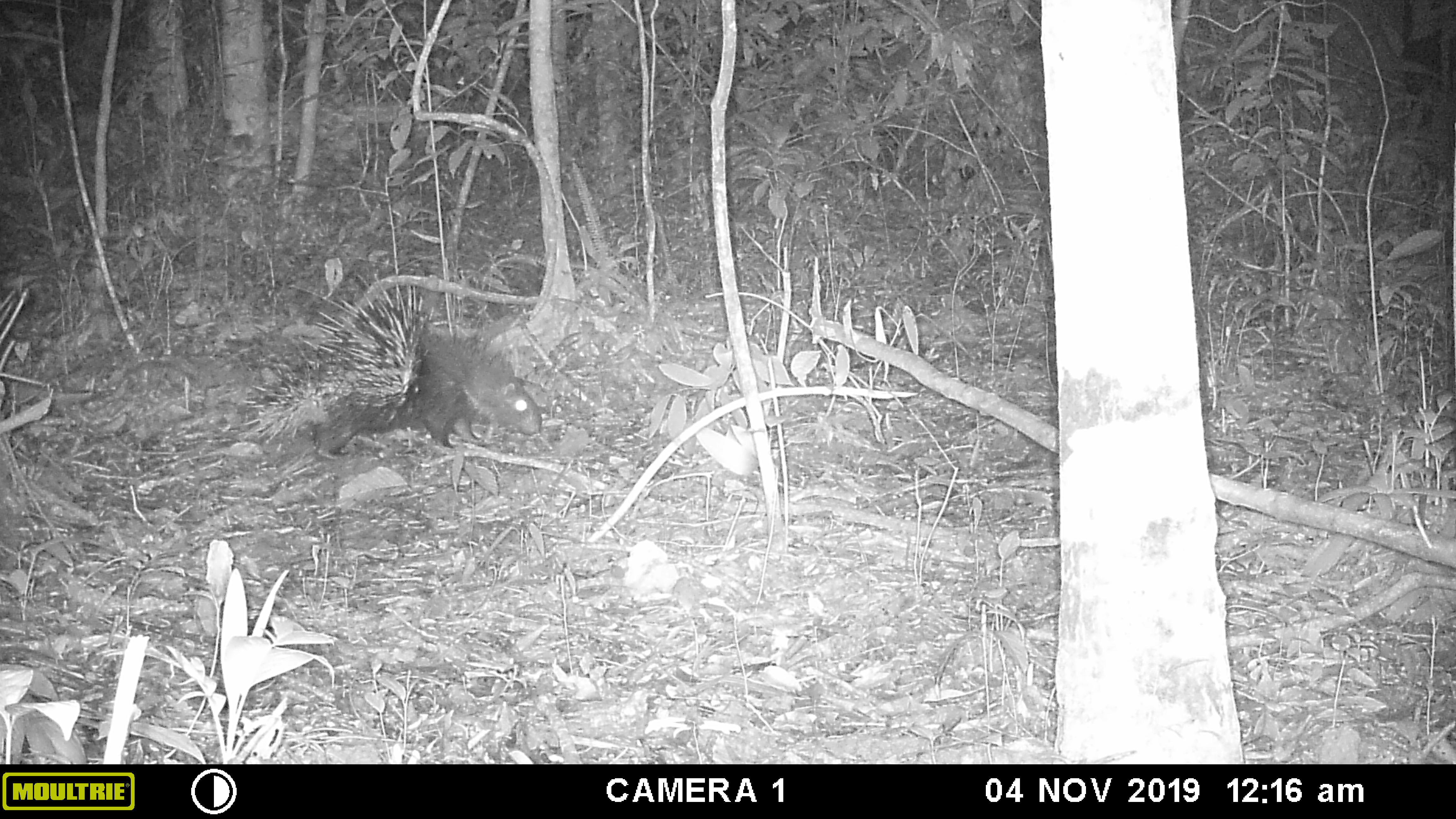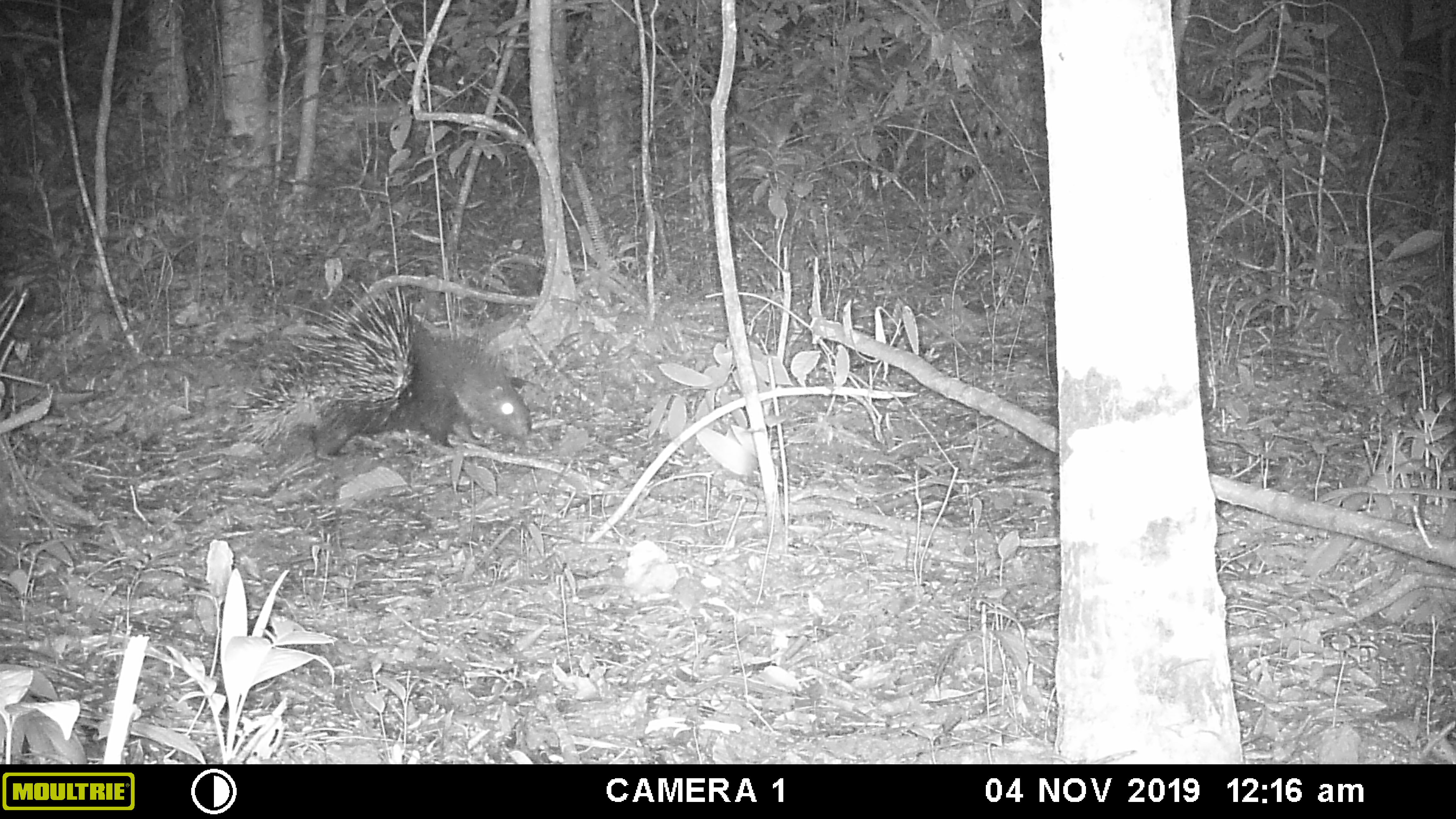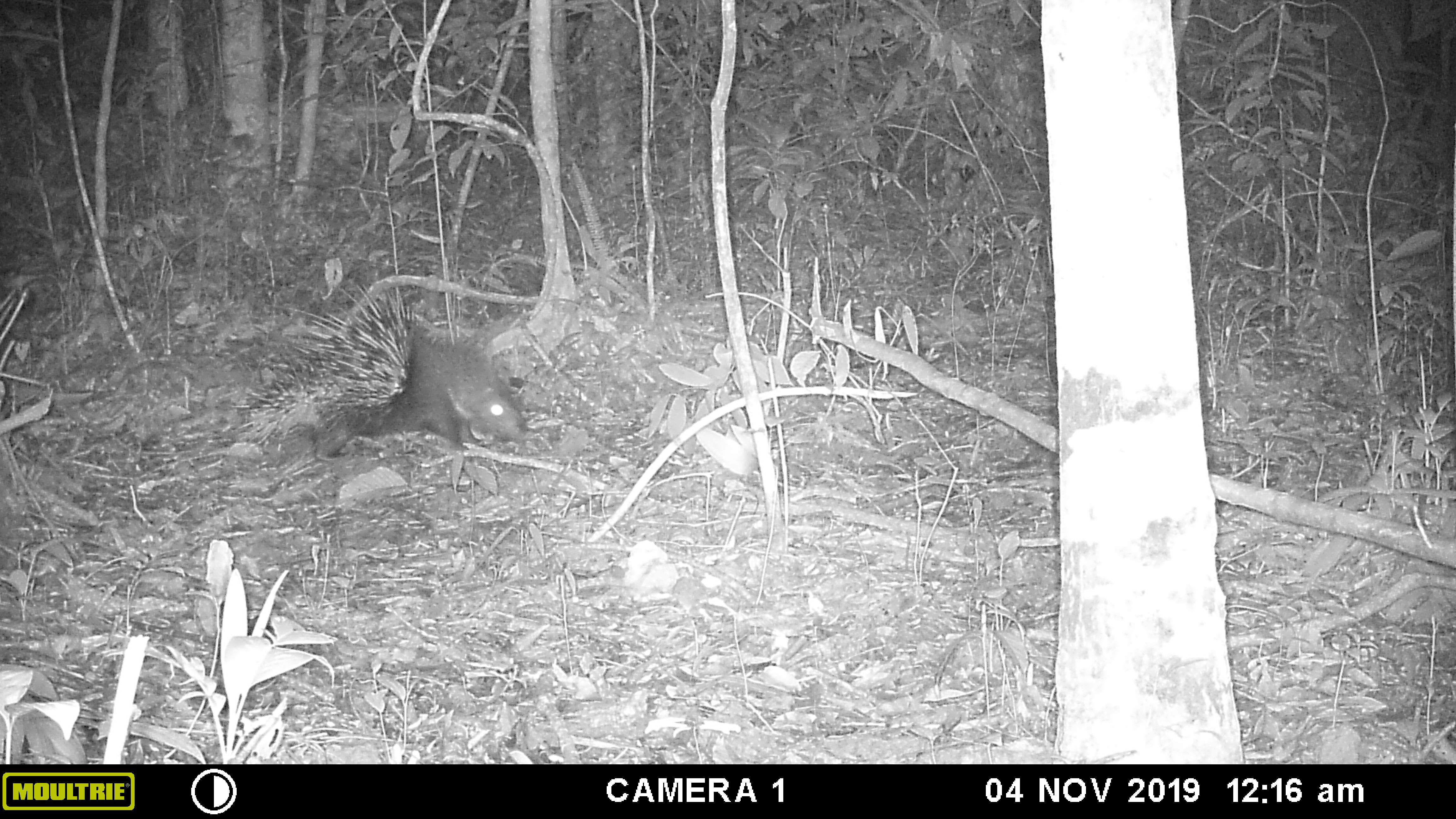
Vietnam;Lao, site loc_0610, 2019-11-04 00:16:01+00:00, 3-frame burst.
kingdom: Animalia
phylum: Chordata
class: Mammalia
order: Rodentia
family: Hystricidae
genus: Hystrix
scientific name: Hystrix brachyura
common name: malayan porcupine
Malayan porcupine (Hystrix brachyura). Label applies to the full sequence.